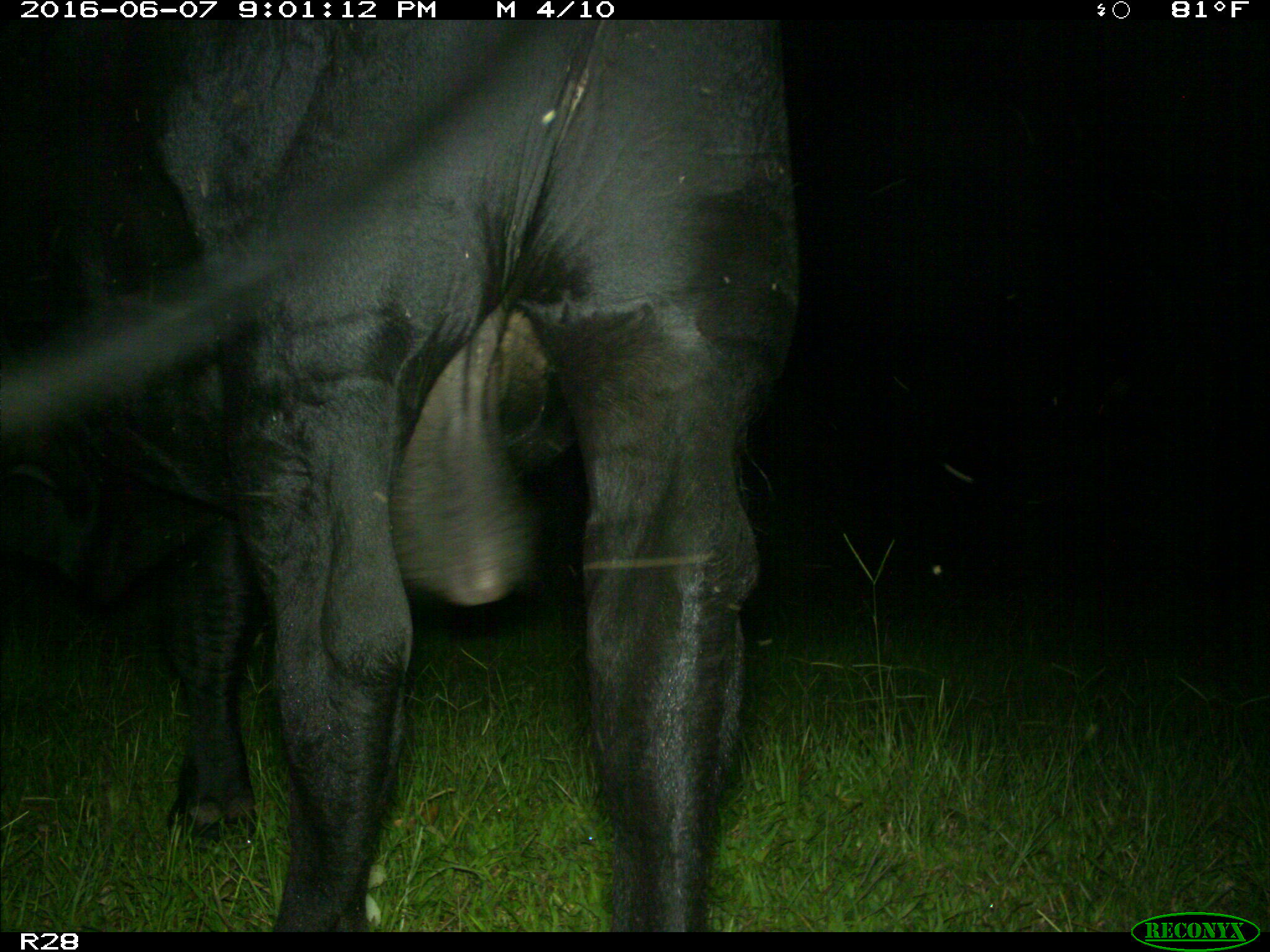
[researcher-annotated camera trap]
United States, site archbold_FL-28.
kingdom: Animalia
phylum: Chordata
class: Mammalia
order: Artiodactyla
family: Bovidae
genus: Bos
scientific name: Bos taurus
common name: domestic cow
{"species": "Bos taurus (domestic cow)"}